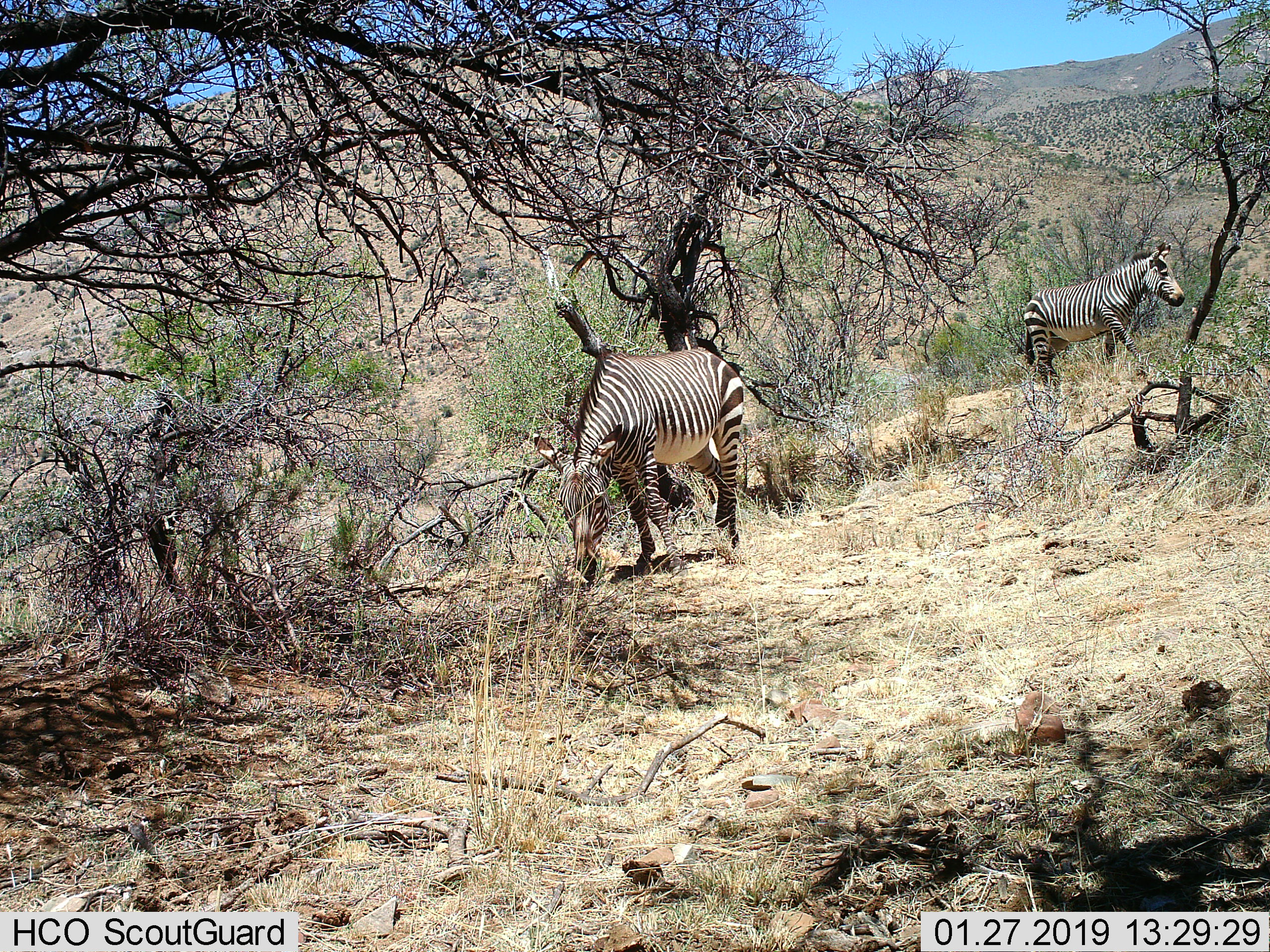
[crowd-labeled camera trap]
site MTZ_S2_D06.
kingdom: Animalia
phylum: Chordata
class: Mammalia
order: Perissodactyla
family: Equidae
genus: Equus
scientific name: Equus zebra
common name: mountain zebra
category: zebramountain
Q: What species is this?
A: Zebramountain (mountain zebra) (Equus zebra).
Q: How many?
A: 2.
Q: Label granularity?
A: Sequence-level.